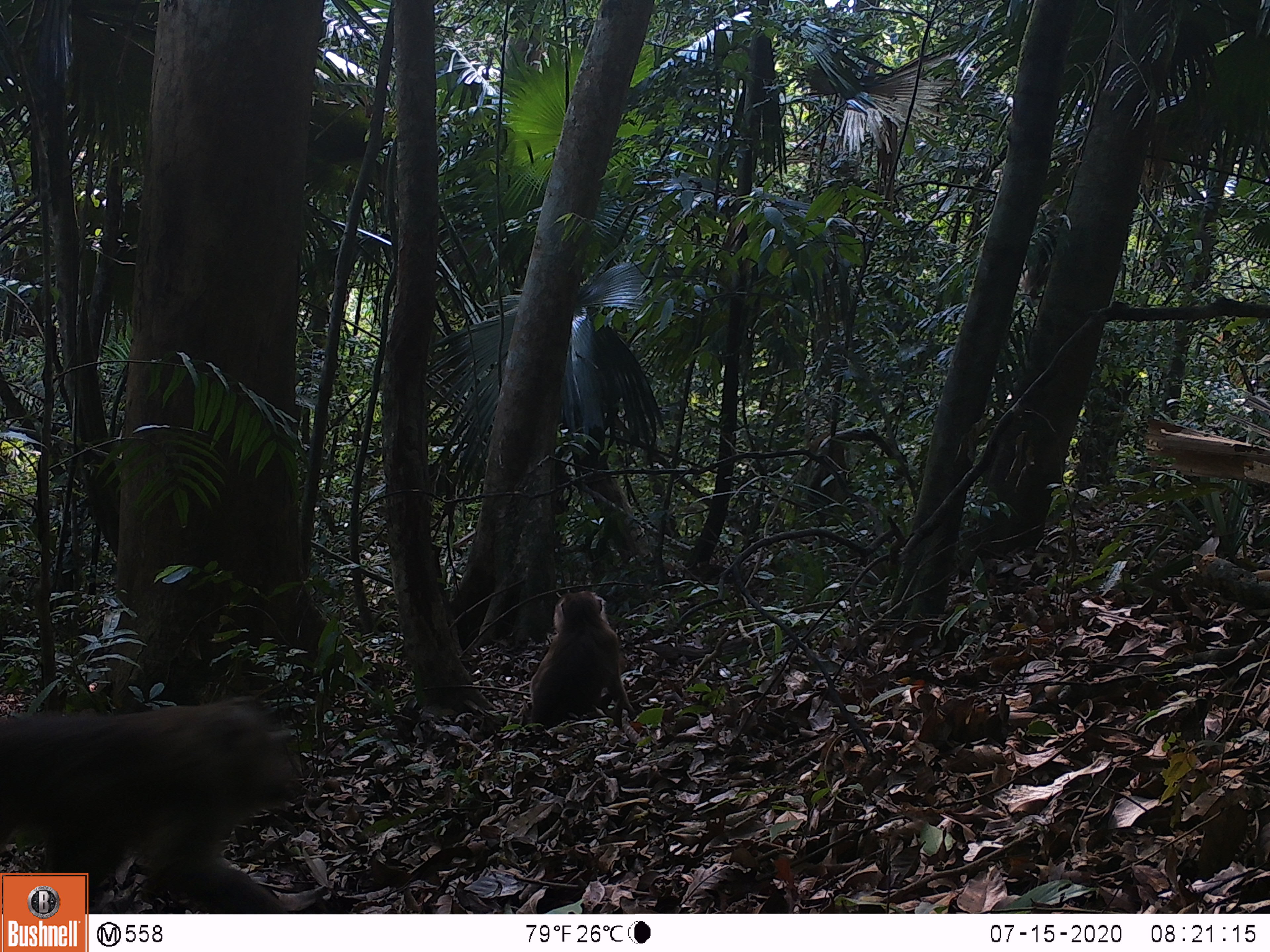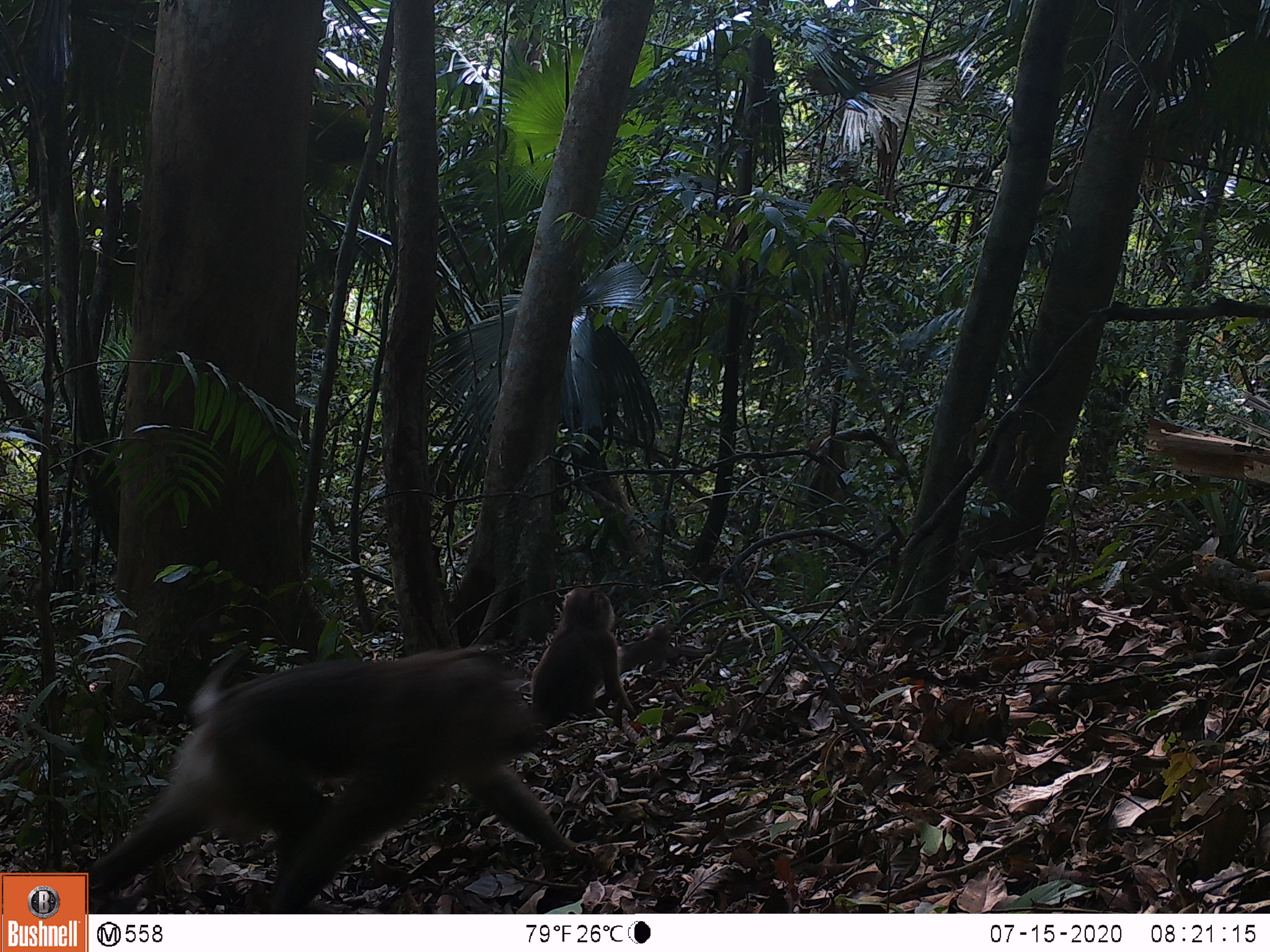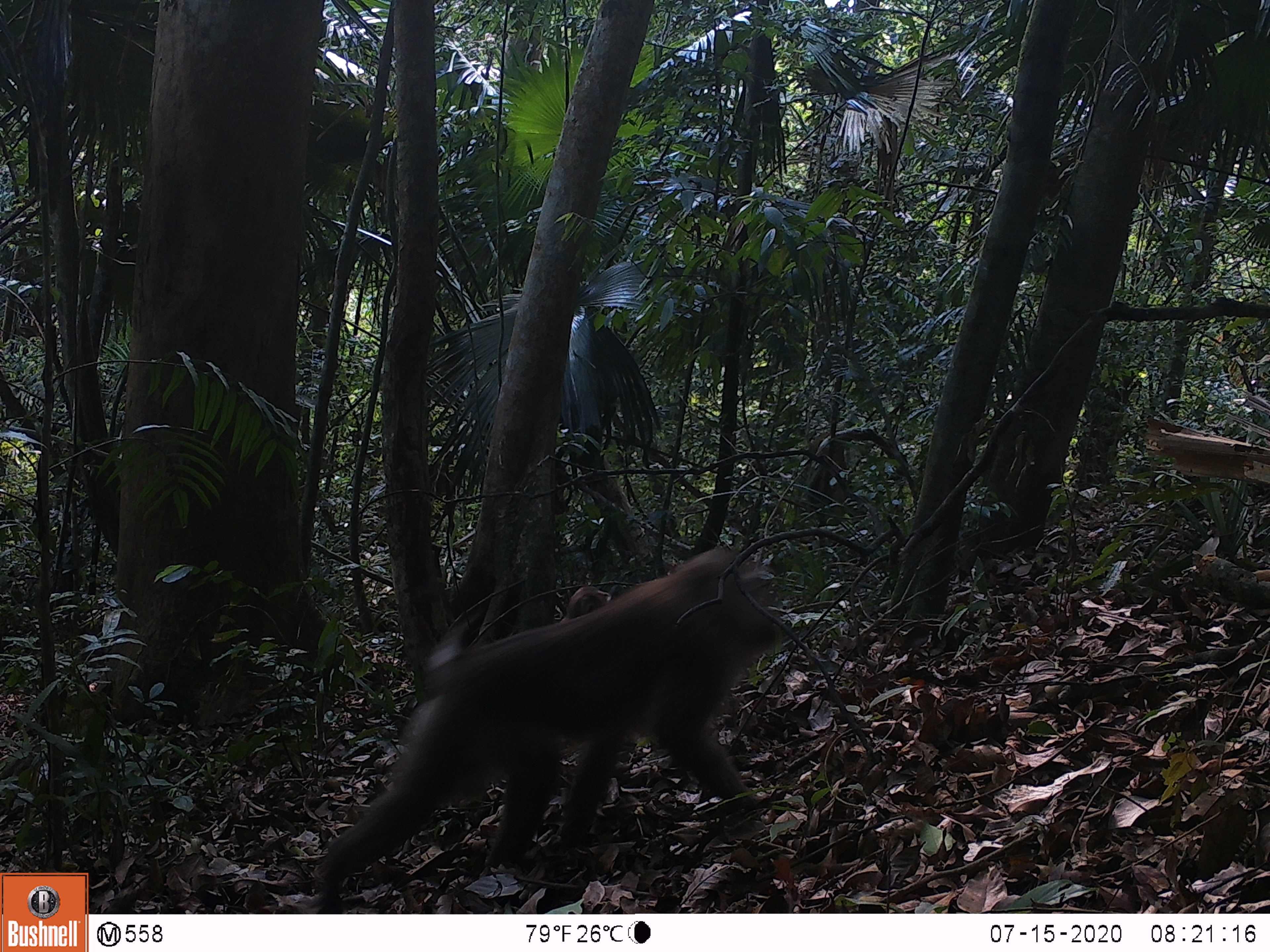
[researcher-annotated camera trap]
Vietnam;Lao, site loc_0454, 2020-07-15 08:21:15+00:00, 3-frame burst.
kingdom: Animalia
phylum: Chordata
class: Mammalia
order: Primates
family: Cercopithecidae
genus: Macaca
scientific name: Macaca nemestrina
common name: pig-tailed macaque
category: pig tailed macaque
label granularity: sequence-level